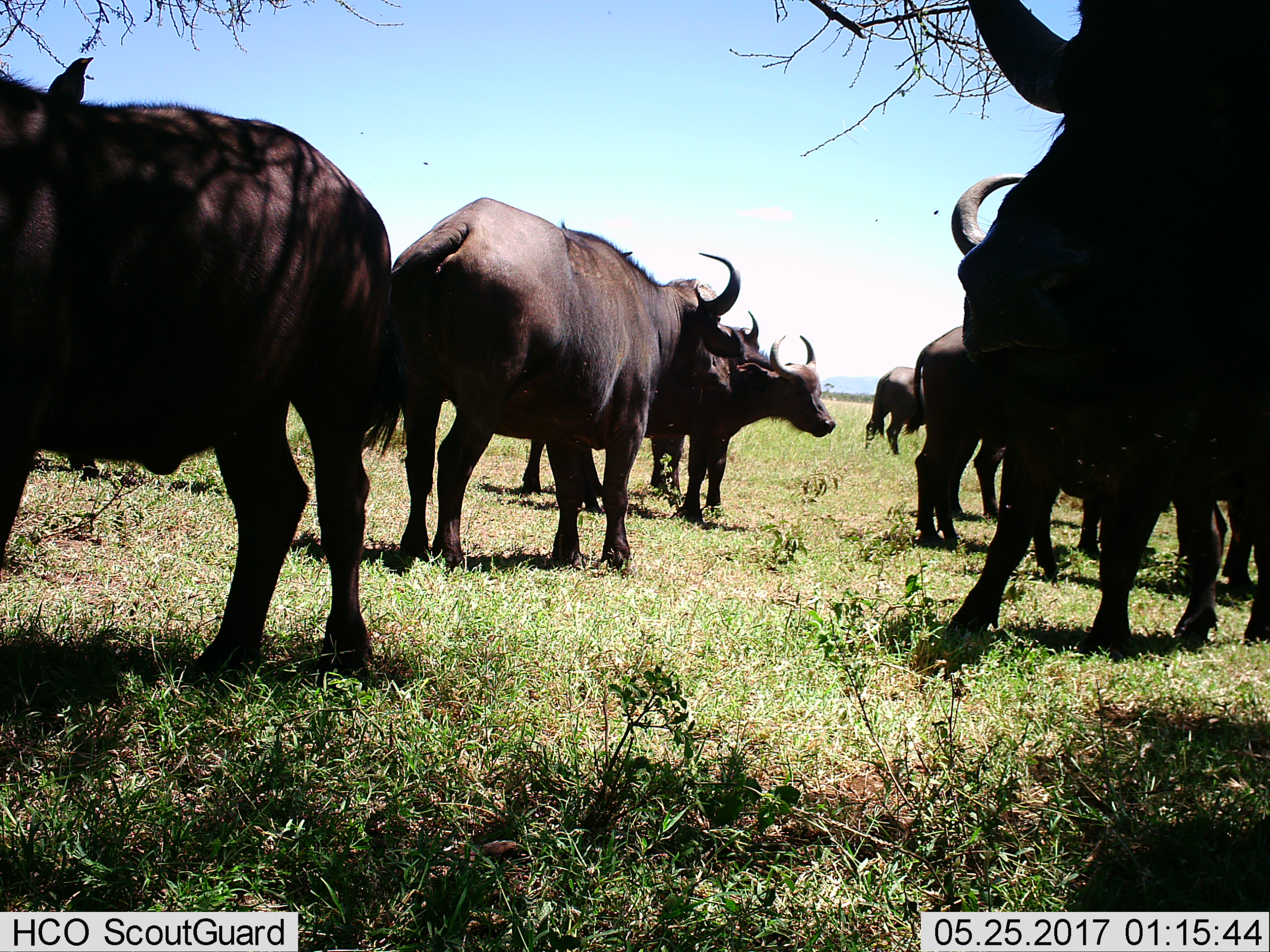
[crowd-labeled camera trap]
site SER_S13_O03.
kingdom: Animalia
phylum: Chordata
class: Mammalia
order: Artiodactyla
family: Bovidae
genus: Syncerus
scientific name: Syncerus caffer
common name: african buffalo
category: buffalo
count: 10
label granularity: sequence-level